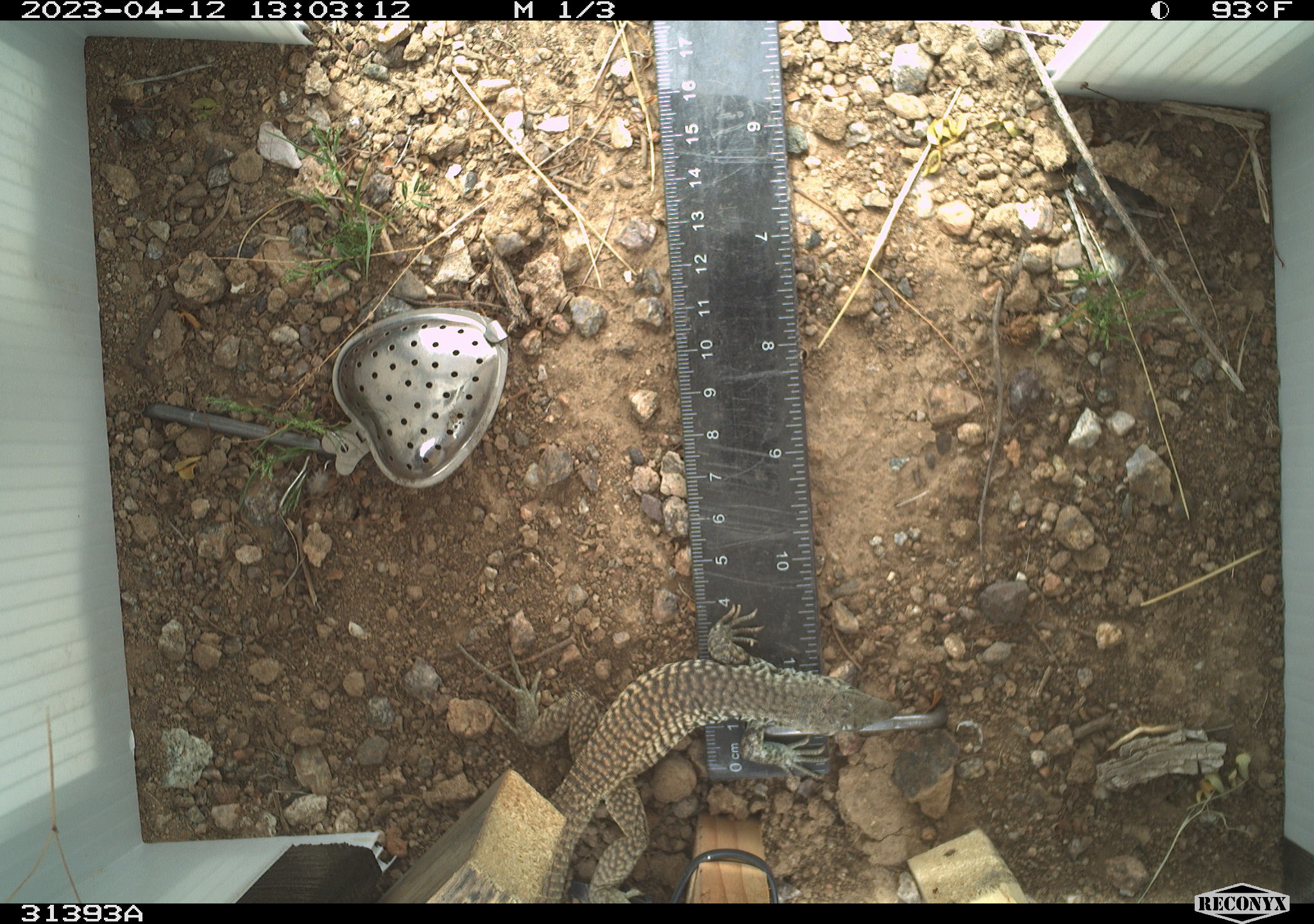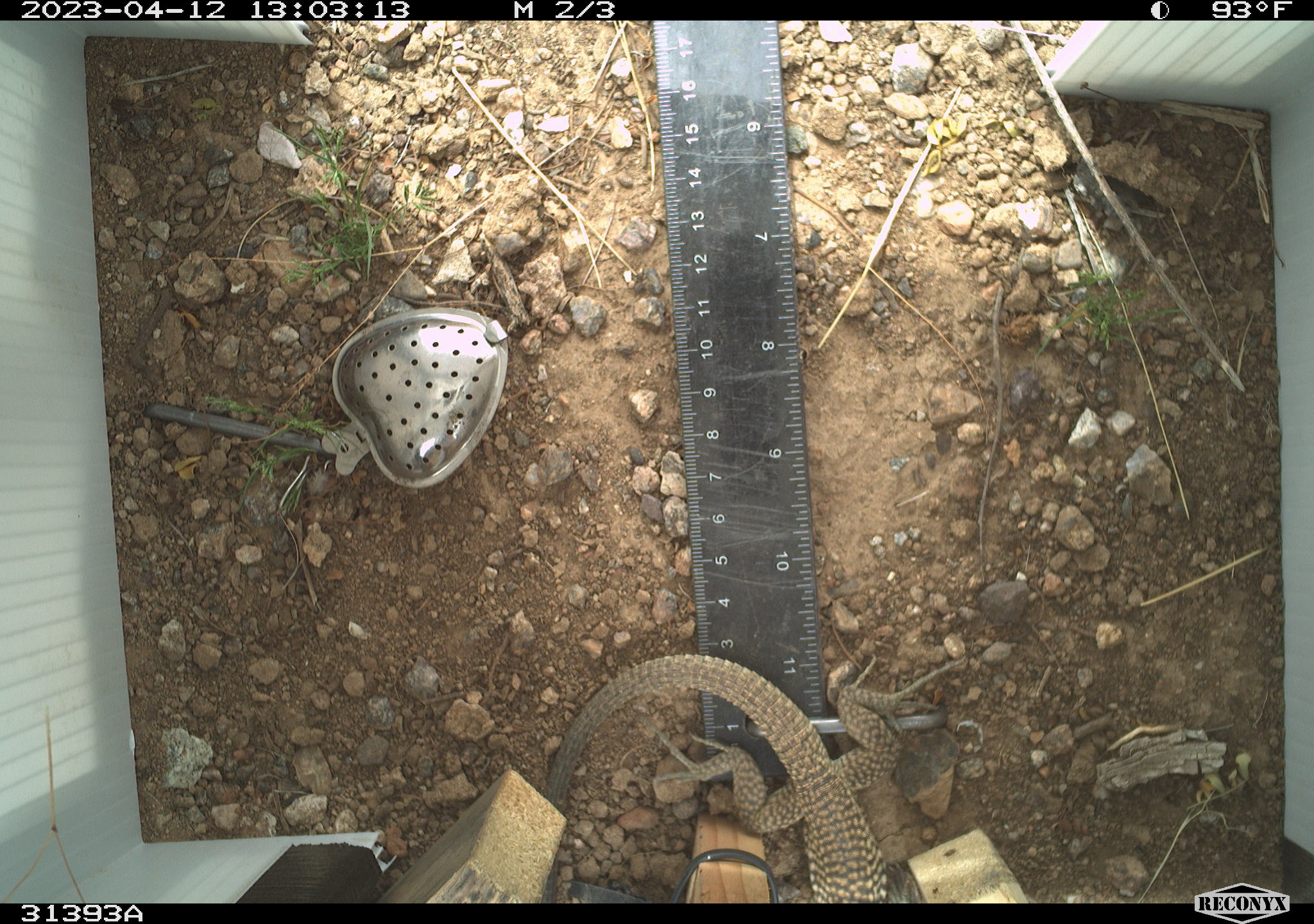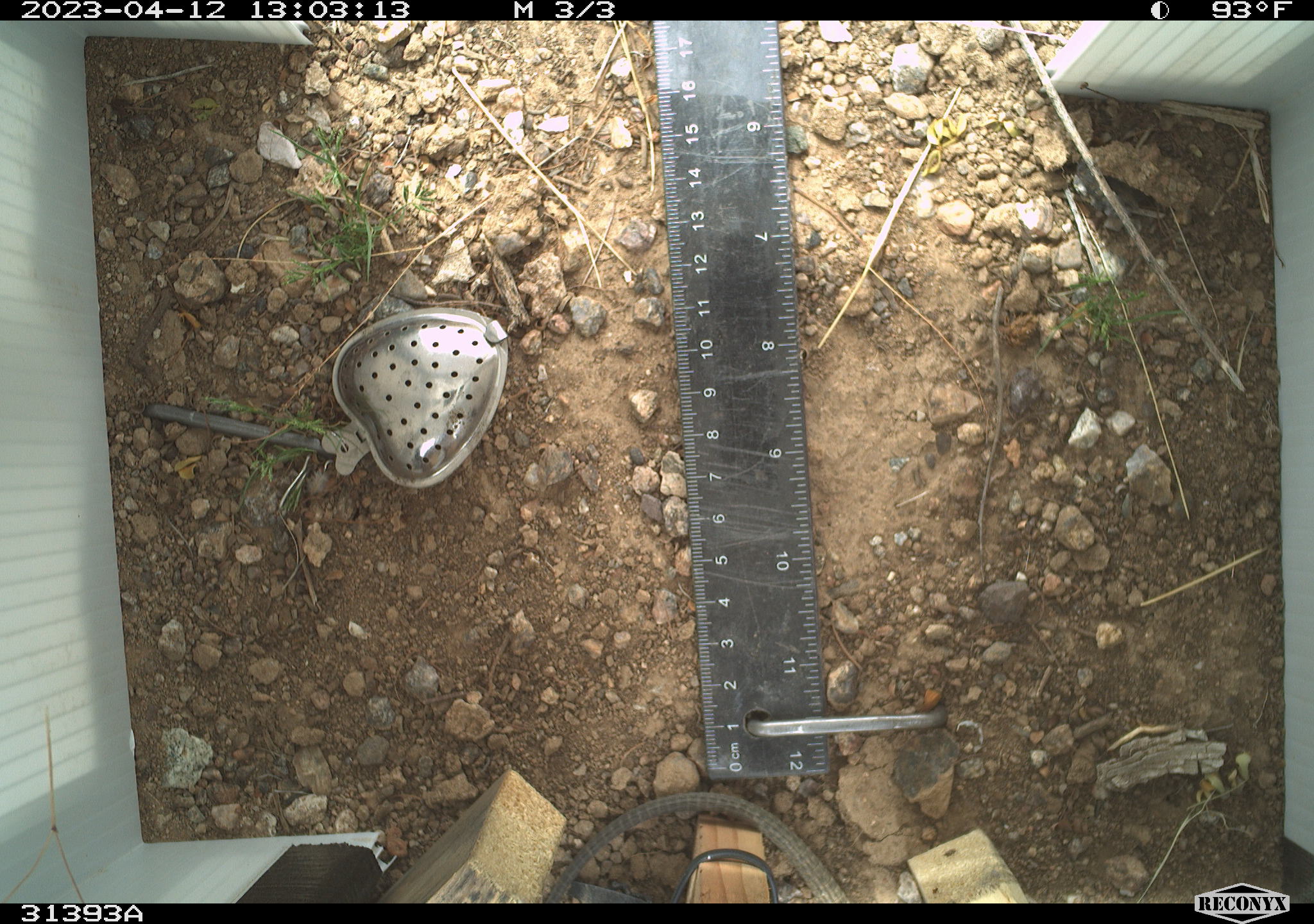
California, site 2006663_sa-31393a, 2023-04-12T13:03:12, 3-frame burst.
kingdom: Animalia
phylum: Chordata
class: Reptilia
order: Squamata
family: Teiidae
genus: Aspidoscelis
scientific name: Aspidoscelis tigris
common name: western whiptail